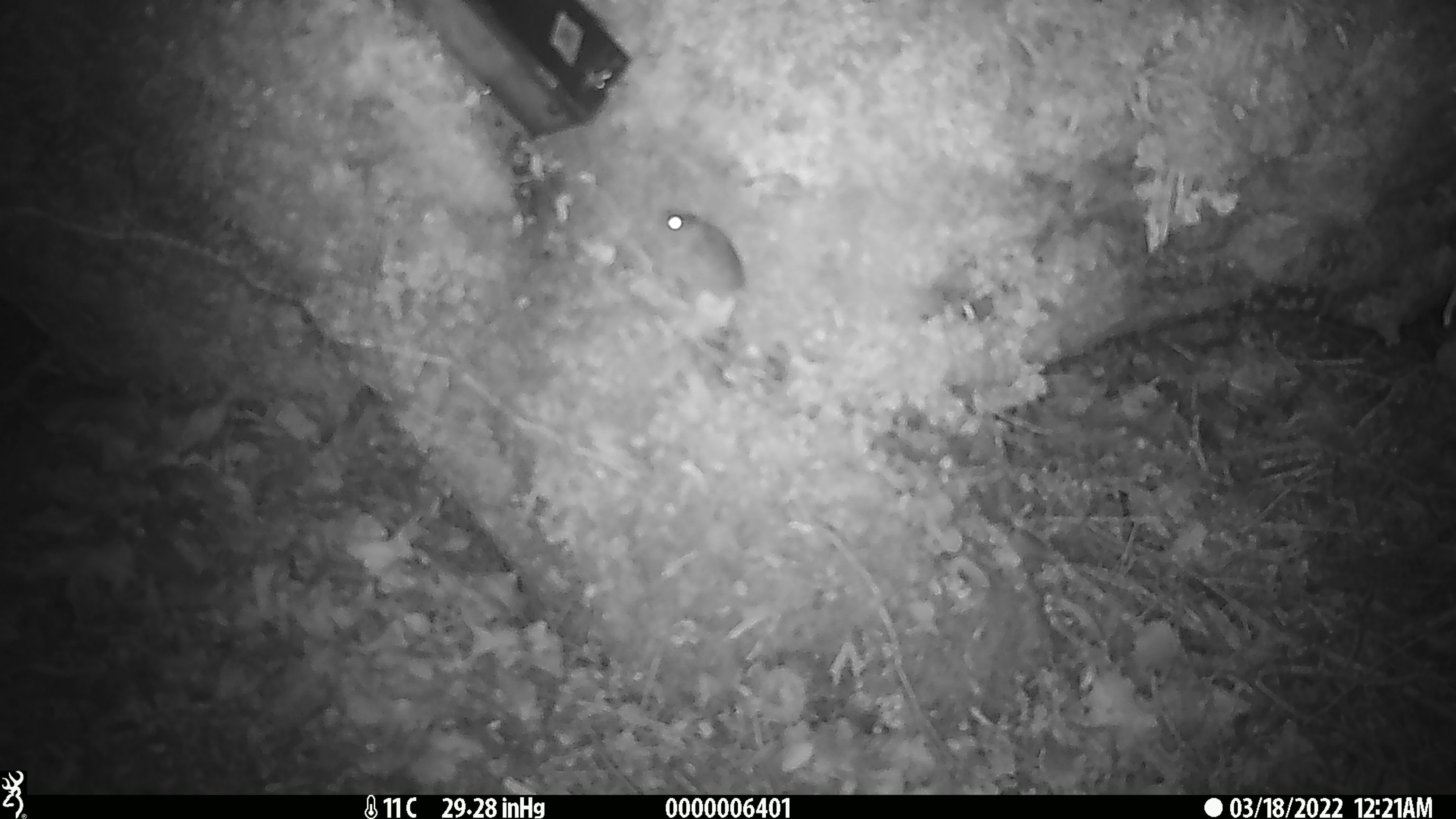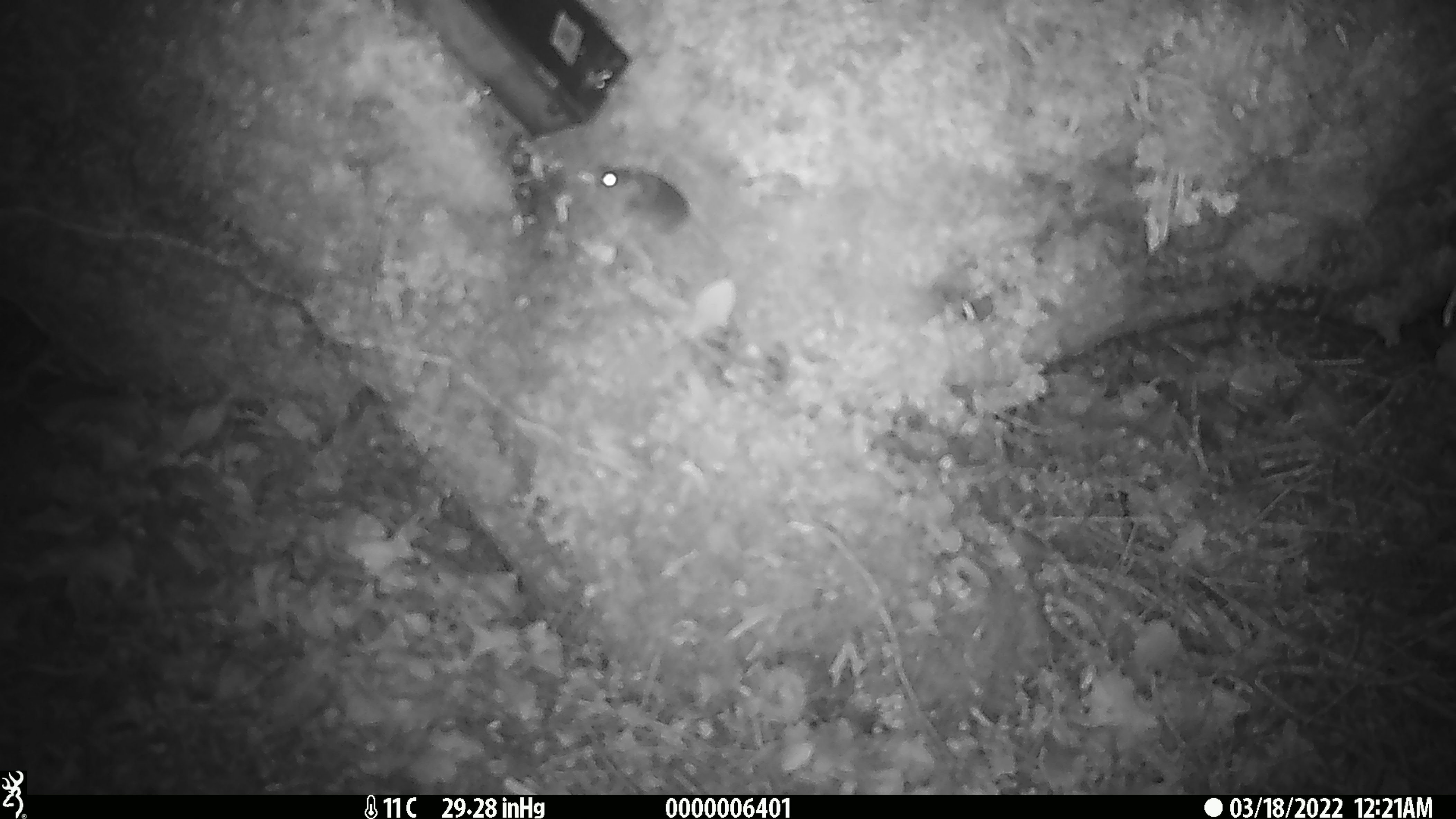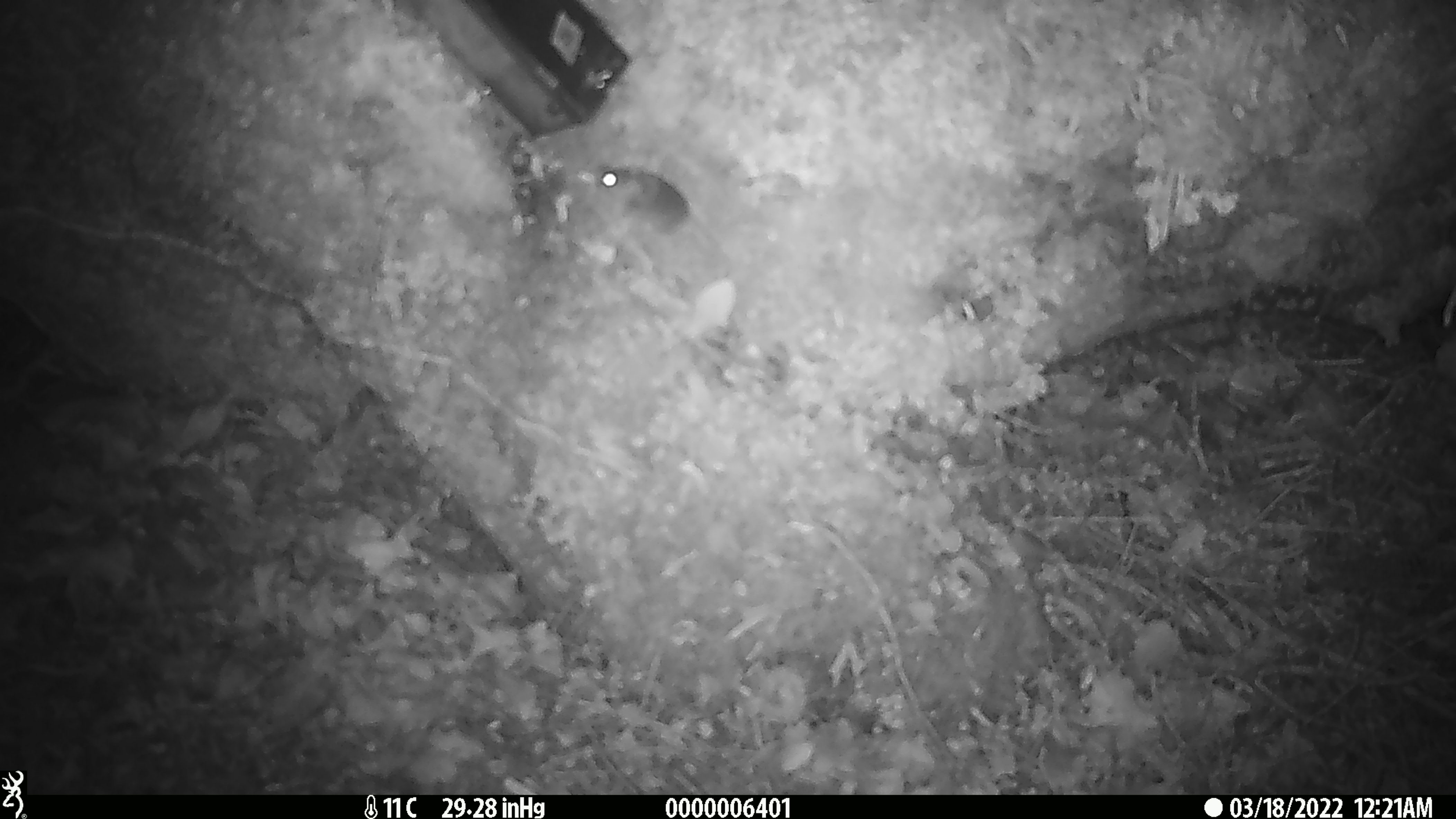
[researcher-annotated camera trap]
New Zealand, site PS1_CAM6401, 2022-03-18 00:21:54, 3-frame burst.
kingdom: Animalia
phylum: Chordata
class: Mammalia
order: Rodentia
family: Muridae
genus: Mus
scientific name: Mus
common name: mouse